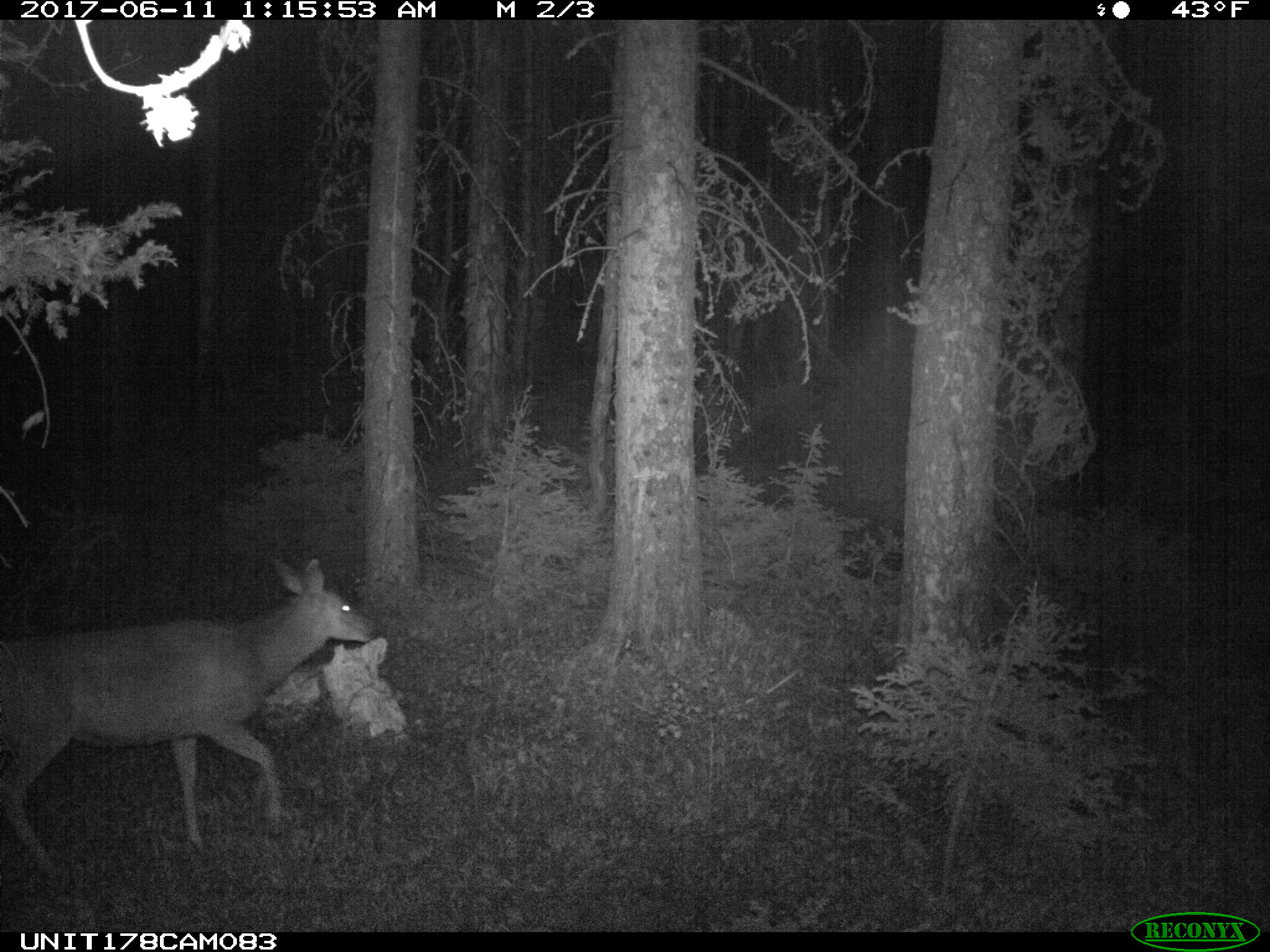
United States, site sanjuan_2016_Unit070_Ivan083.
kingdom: Animalia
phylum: Chordata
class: Mammalia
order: Artiodactyla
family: Cervidae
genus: Odocoileus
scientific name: Odocoileus hemionus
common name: mule deer